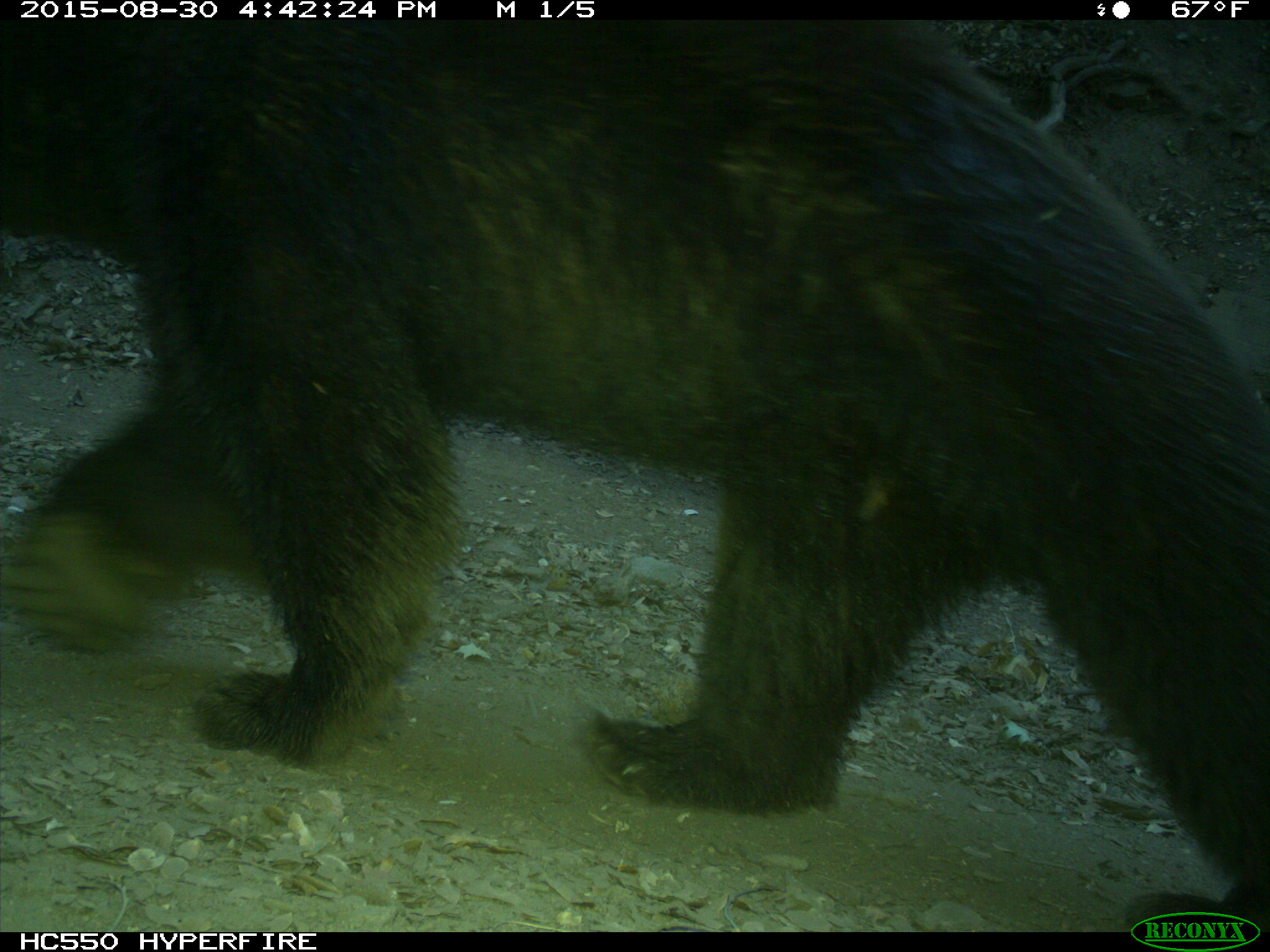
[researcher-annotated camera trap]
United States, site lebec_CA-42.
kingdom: Animalia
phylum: Chordata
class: Mammalia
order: Carnivora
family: Ursidae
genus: Ursus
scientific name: Ursus americanus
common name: american black bear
Ursus americanus (american black bear).